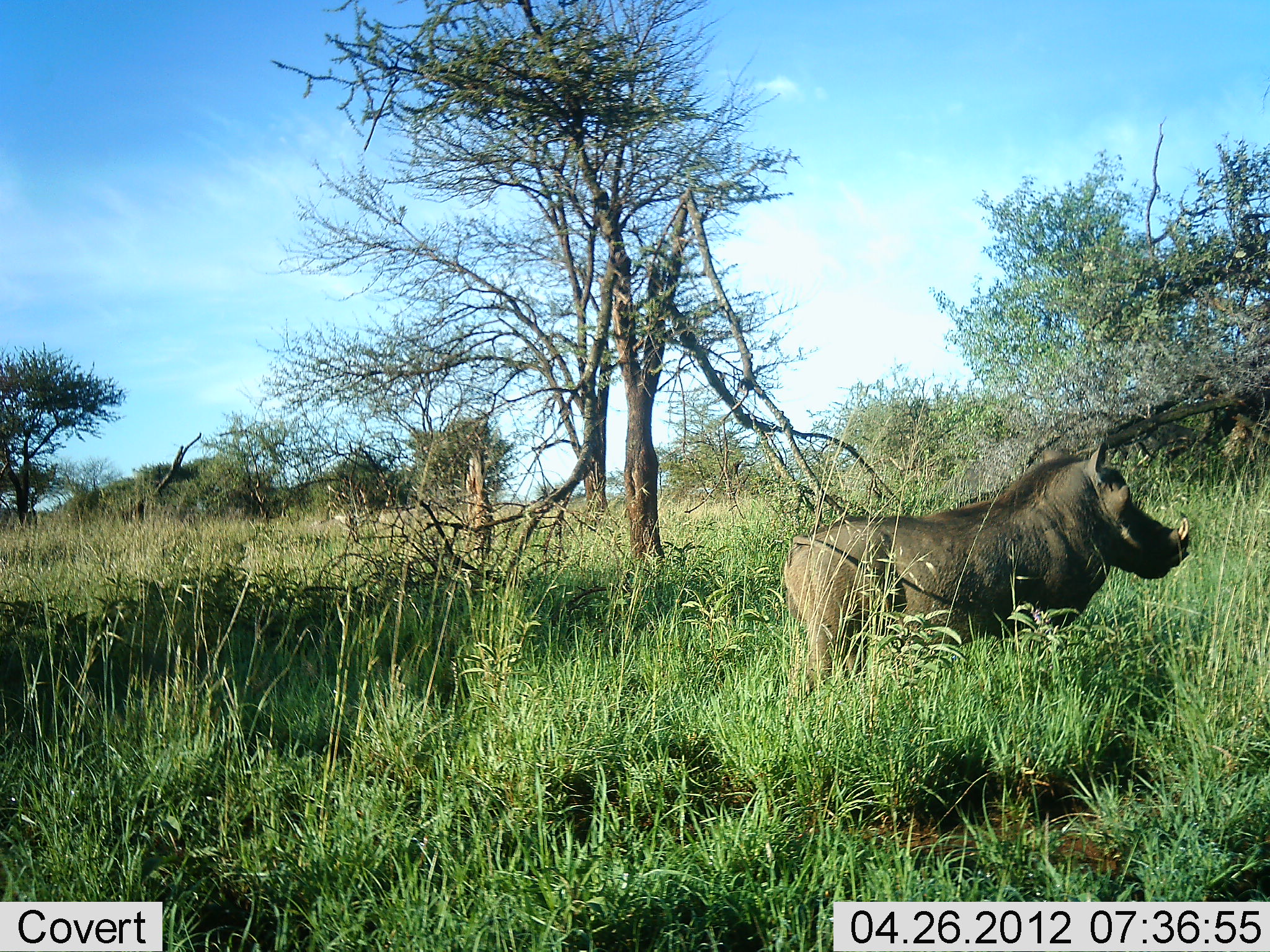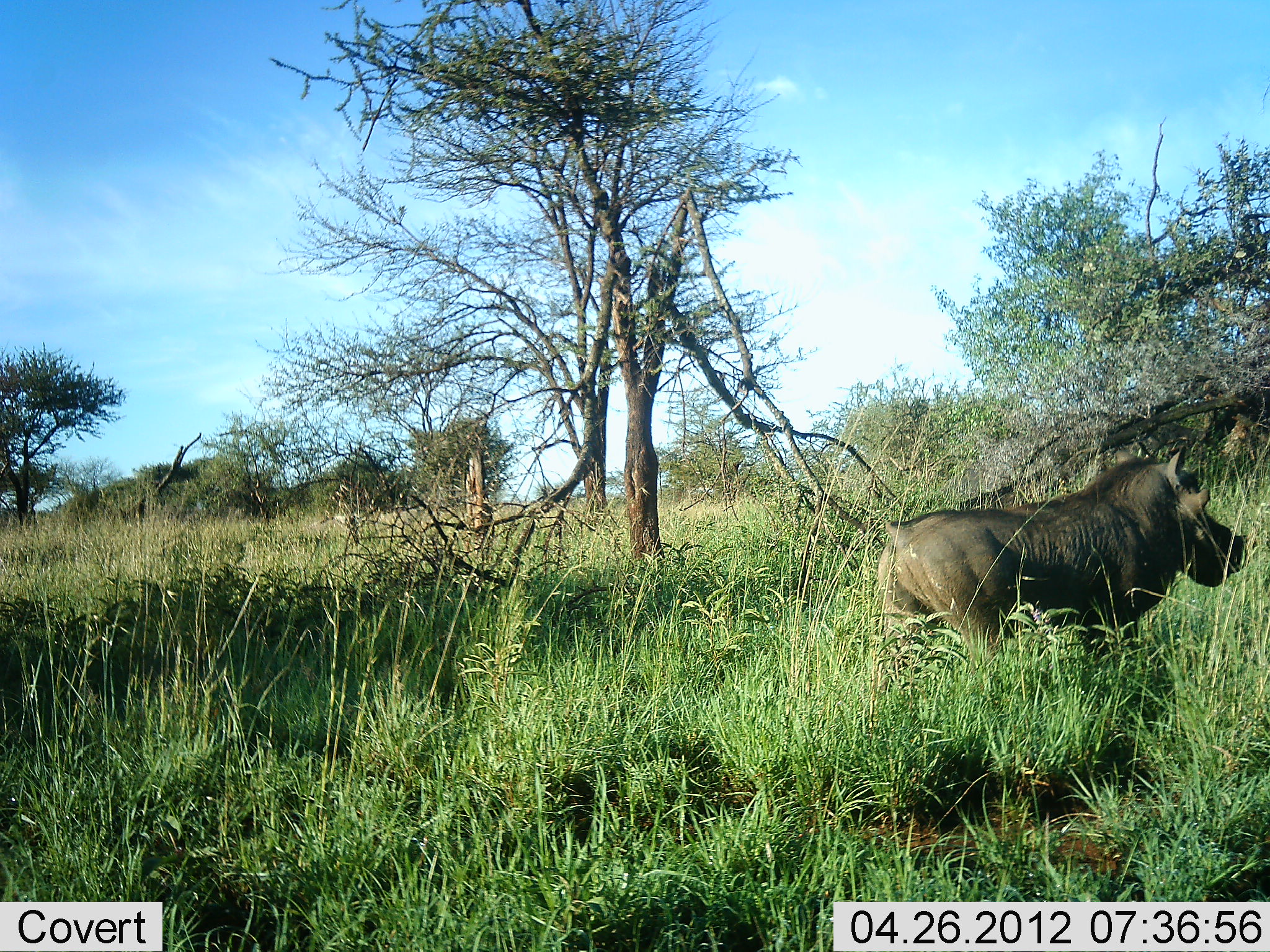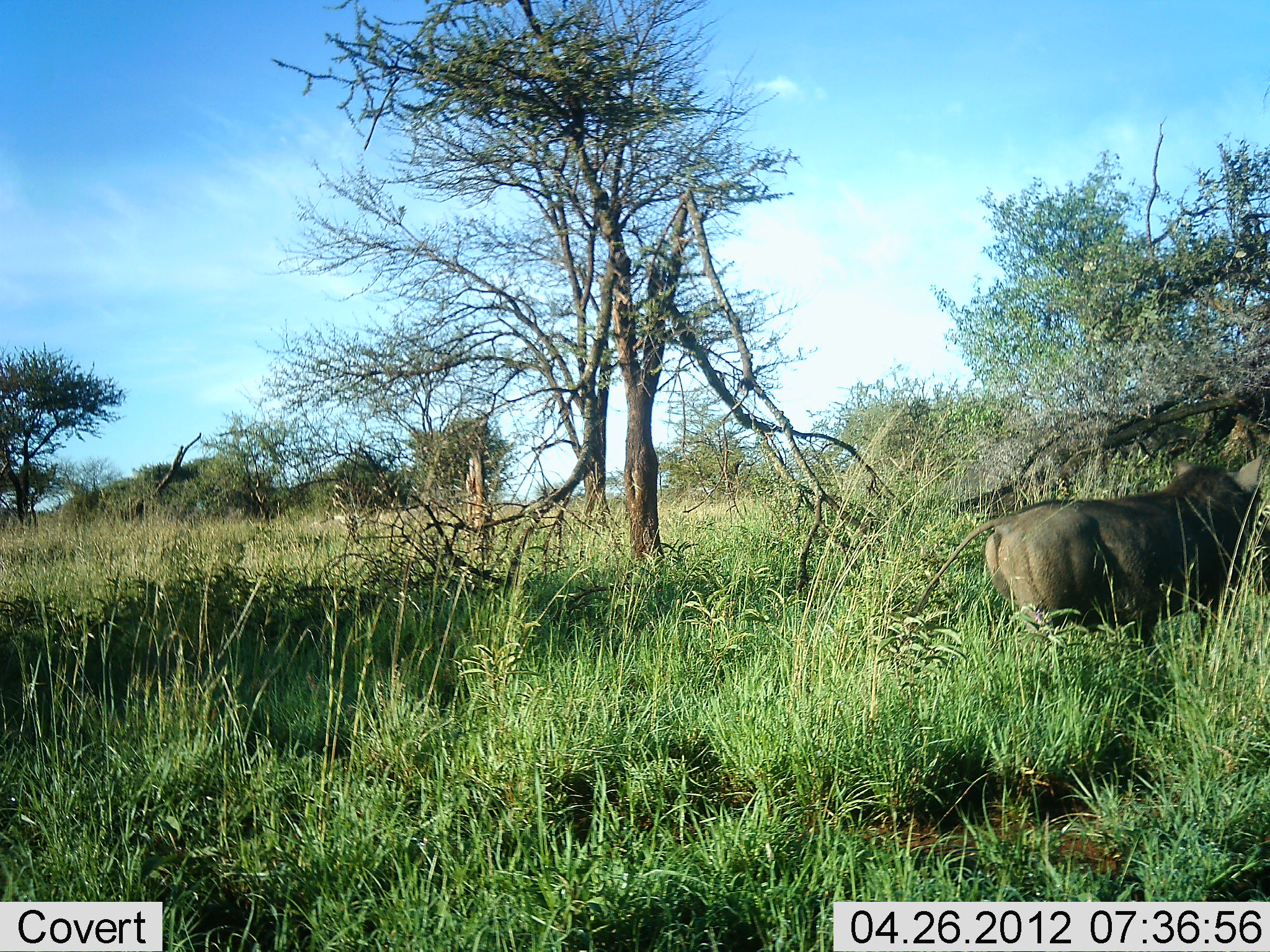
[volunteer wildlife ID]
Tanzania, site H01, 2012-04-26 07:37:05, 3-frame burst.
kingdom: Animalia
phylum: Chordata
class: Mammalia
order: Artiodactyla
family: Suidae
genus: Phacochoerus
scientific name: Phacochoerus africanus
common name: warthog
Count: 1.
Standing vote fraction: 0%.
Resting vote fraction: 0%.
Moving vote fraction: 100%.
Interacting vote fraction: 0%.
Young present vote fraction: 0%.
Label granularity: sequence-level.